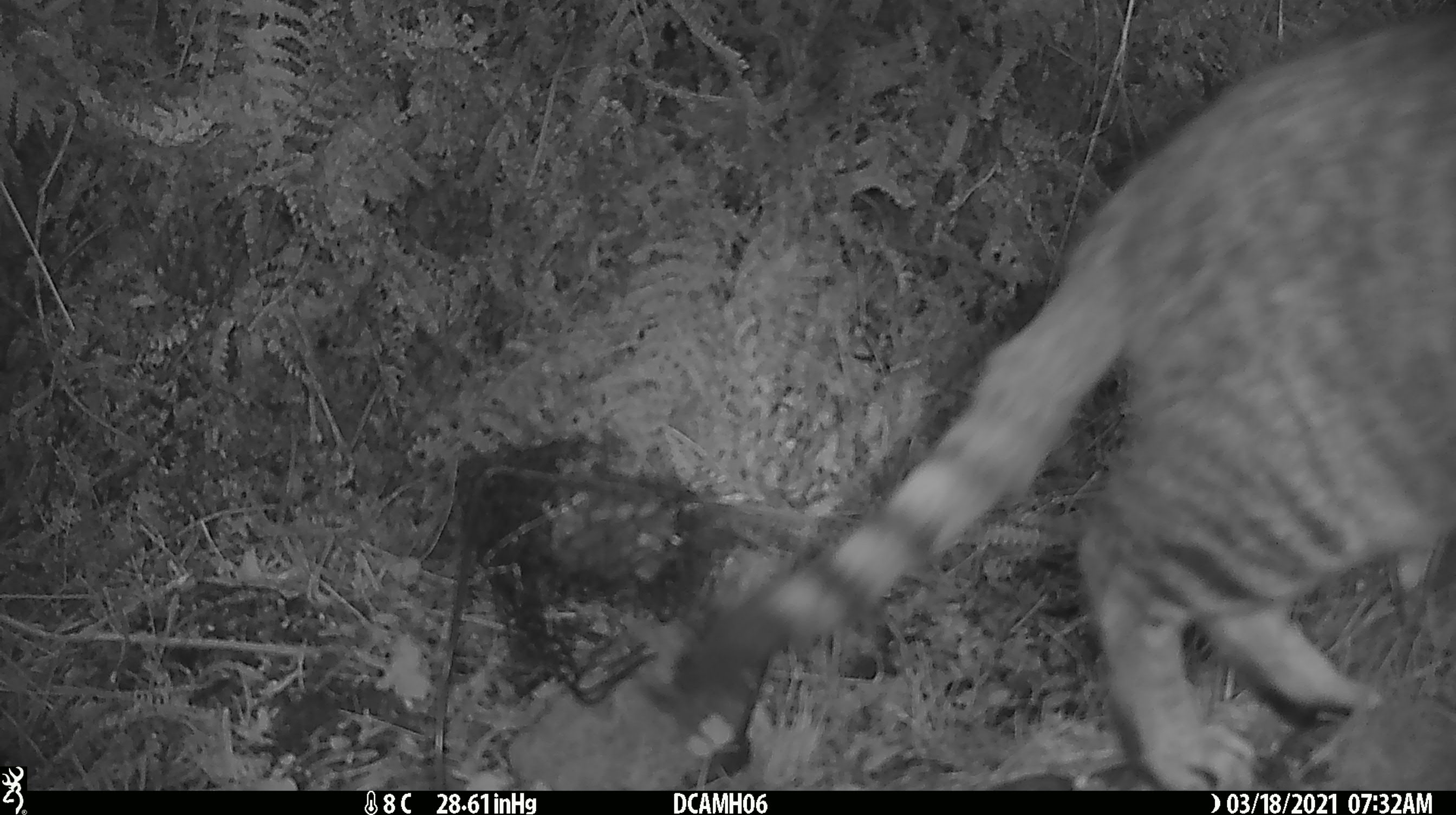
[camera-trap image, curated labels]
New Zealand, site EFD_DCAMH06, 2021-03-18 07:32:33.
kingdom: Animalia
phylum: Chordata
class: Mammalia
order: Carnivora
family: Felidae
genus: Felis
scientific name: Felis catus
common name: domestic cat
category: cat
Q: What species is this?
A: Cat (domestic cat) (Felis catus).